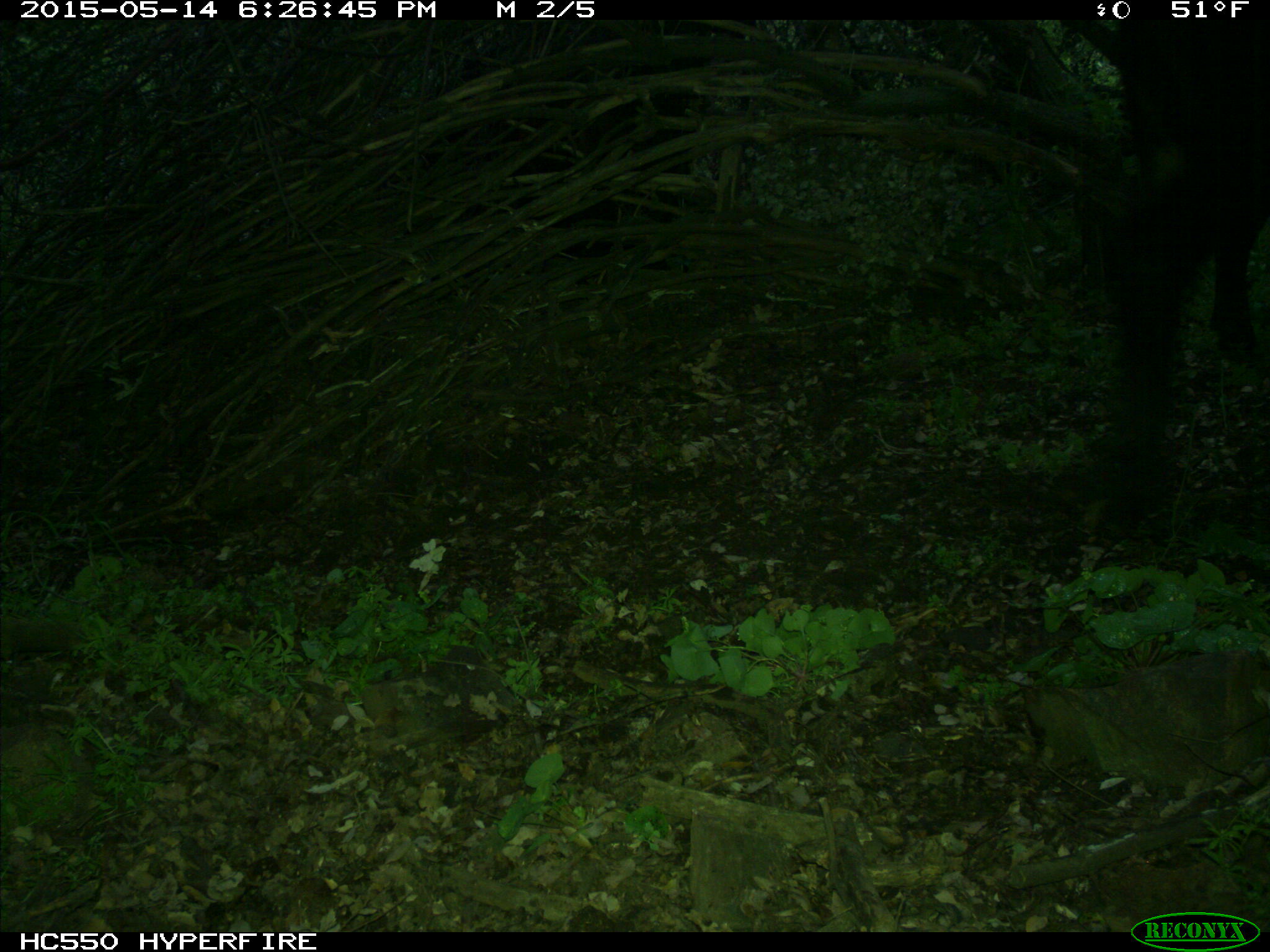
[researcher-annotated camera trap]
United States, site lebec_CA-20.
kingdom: Animalia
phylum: Chordata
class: Mammalia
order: Artiodactyla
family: Bovidae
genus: Bos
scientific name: Bos taurus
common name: domestic cow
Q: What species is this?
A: Bos taurus (domestic cow).